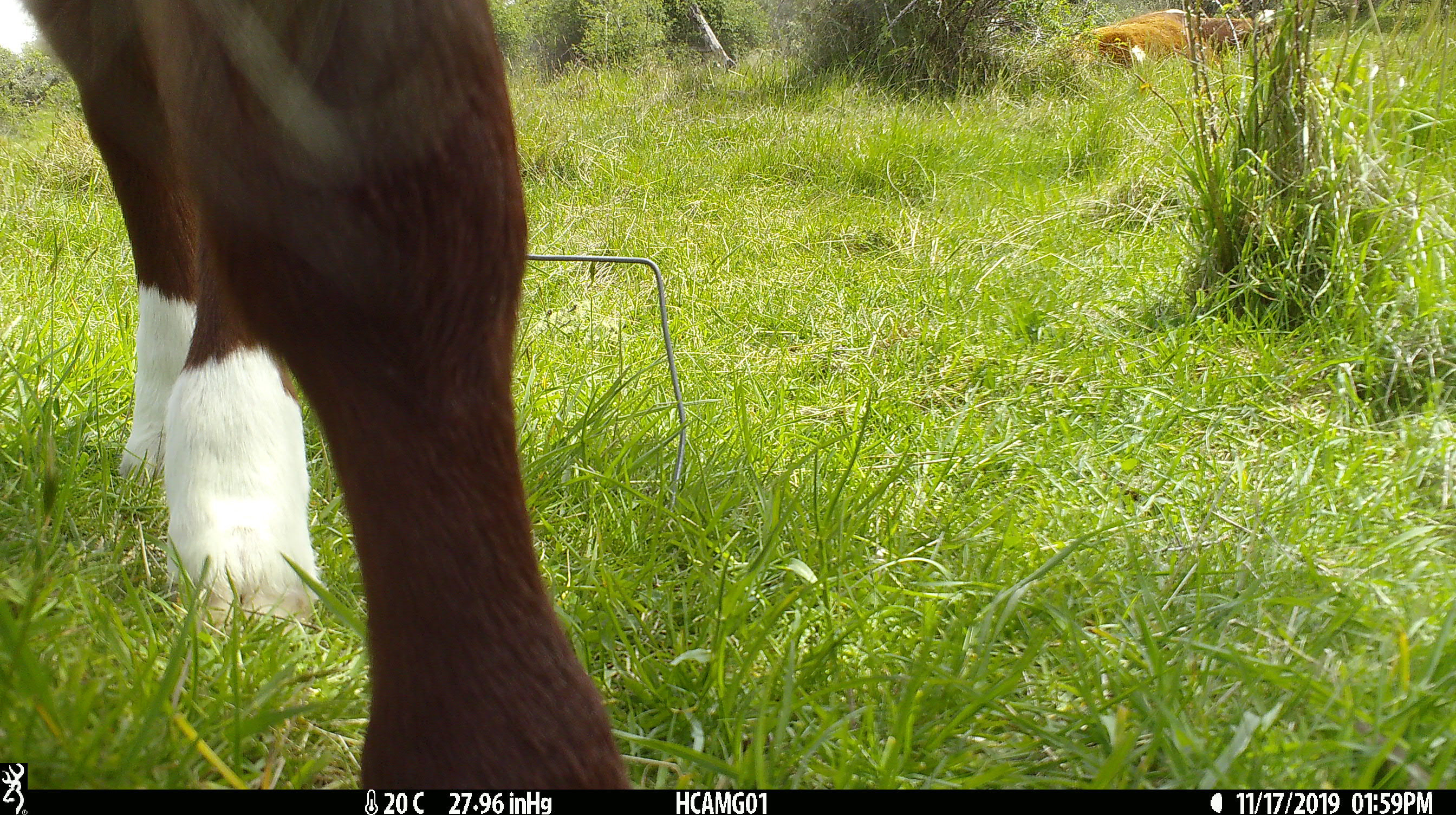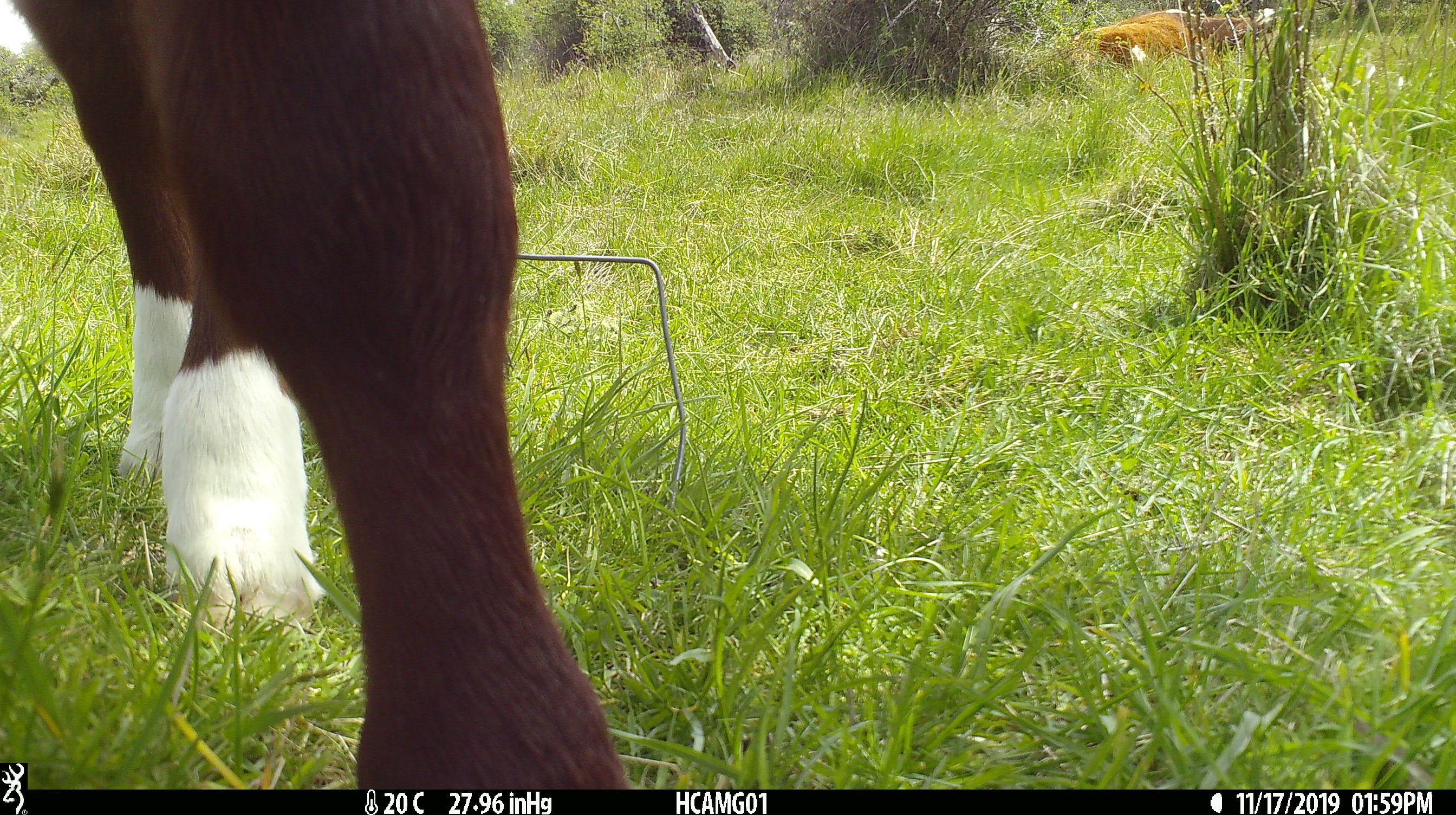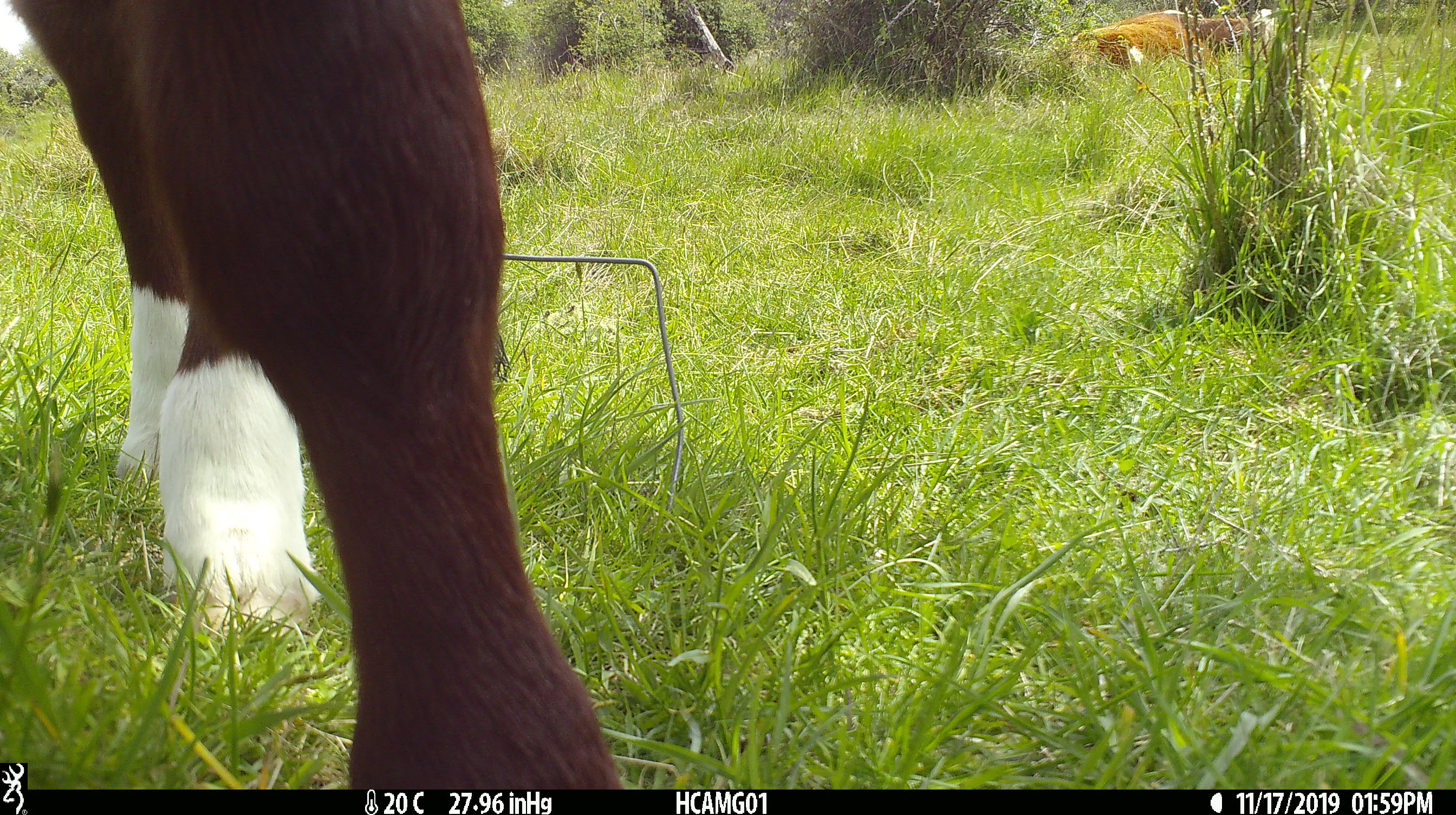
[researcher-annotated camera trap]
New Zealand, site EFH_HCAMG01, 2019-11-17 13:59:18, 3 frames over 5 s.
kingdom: Animalia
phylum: Chordata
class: Mammalia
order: Artiodactyla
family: Bovidae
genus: Bos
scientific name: Bos taurus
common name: domestic cow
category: cow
Cow (domestic cow) (Bos taurus).